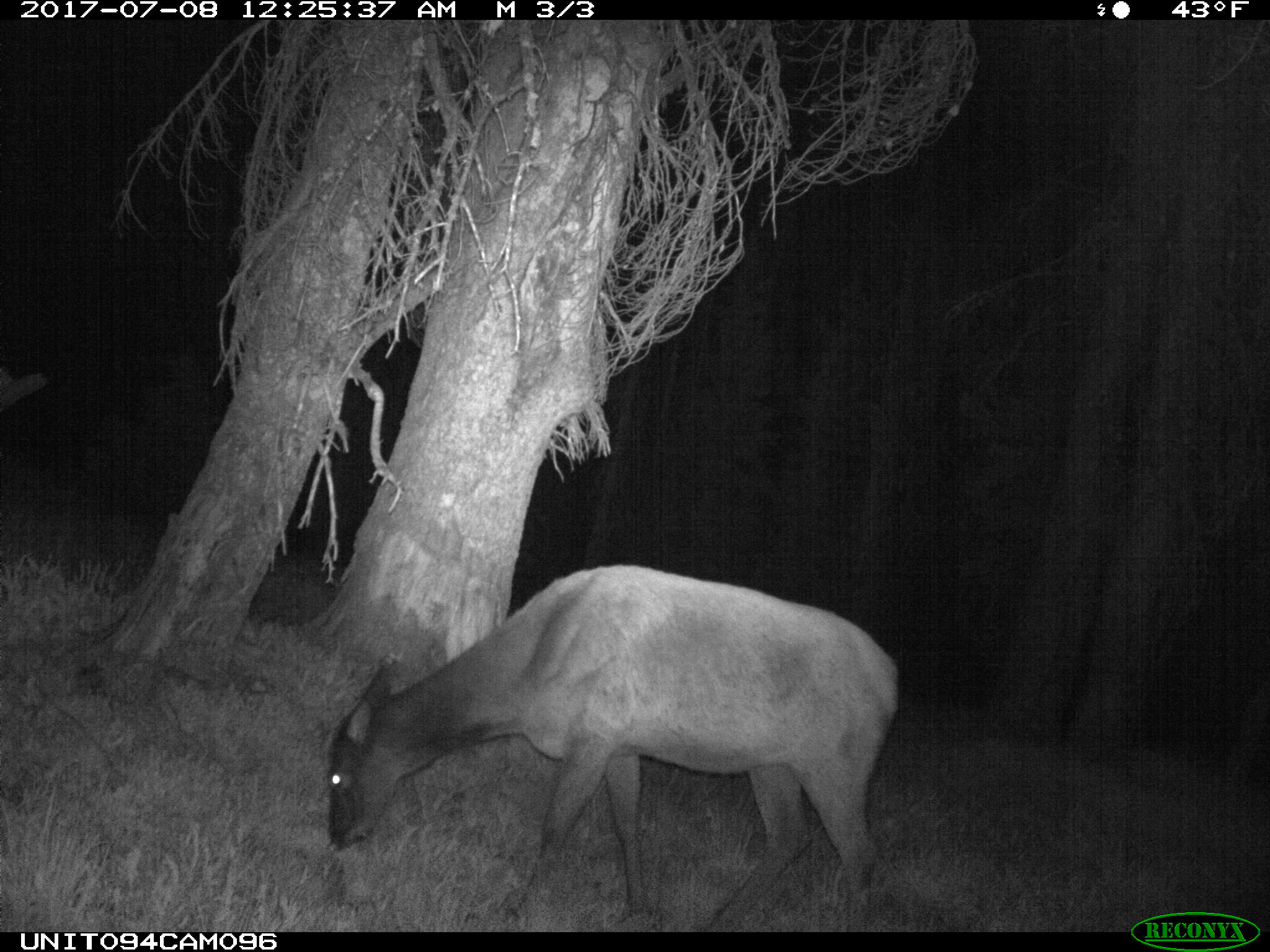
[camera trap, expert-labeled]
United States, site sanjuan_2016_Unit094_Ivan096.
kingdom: Animalia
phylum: Chordata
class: Mammalia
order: Artiodactyla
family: Cervidae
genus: Cervus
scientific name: Cervus elaphus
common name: red deer